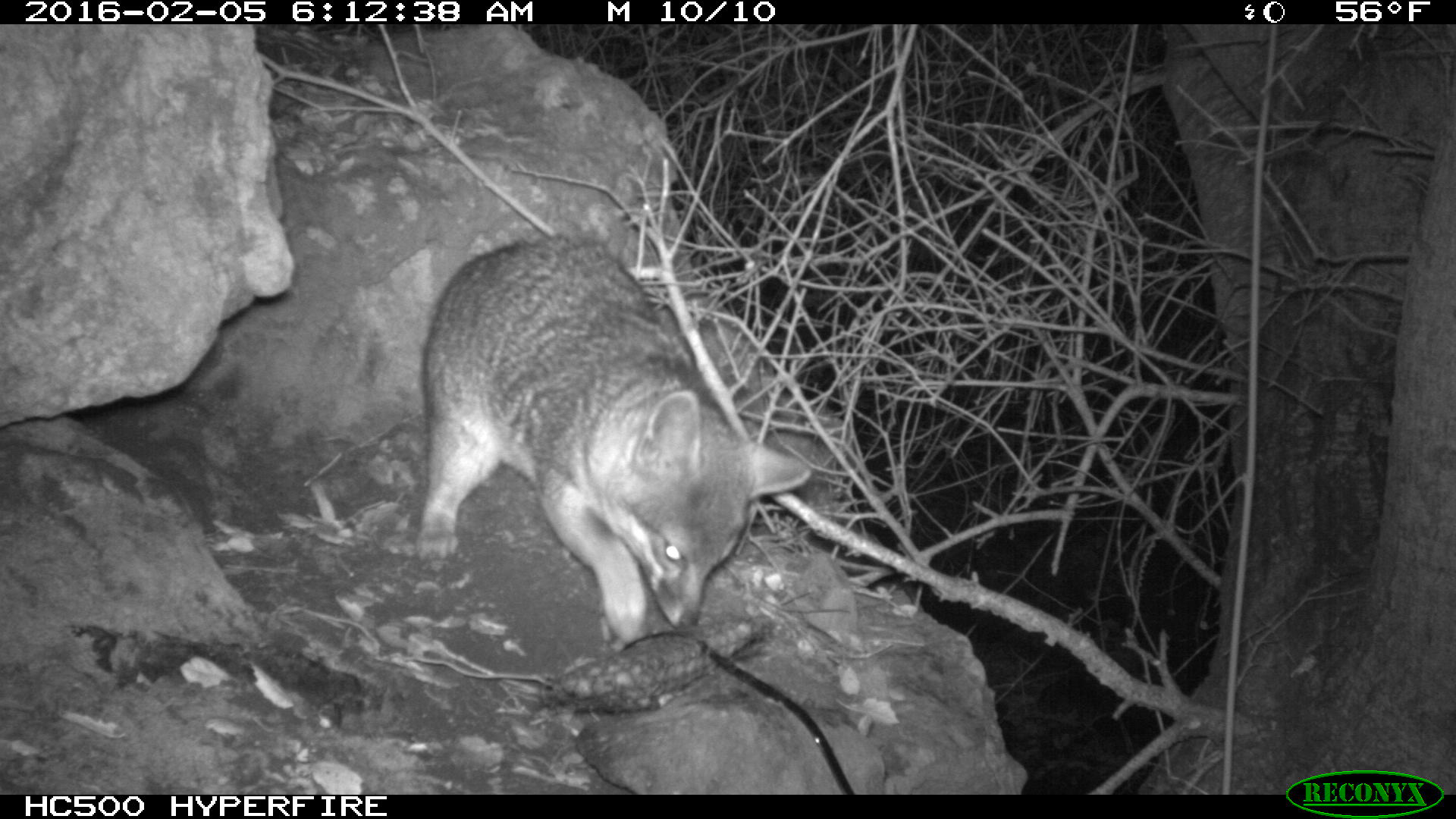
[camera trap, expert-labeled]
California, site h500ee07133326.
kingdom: Animalia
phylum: Chordata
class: Mammalia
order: Carnivora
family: Canidae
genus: Urocyon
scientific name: Urocyon littoralis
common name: island fox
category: fox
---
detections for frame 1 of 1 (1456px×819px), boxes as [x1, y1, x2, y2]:
fox: [415, 234, 813, 644]